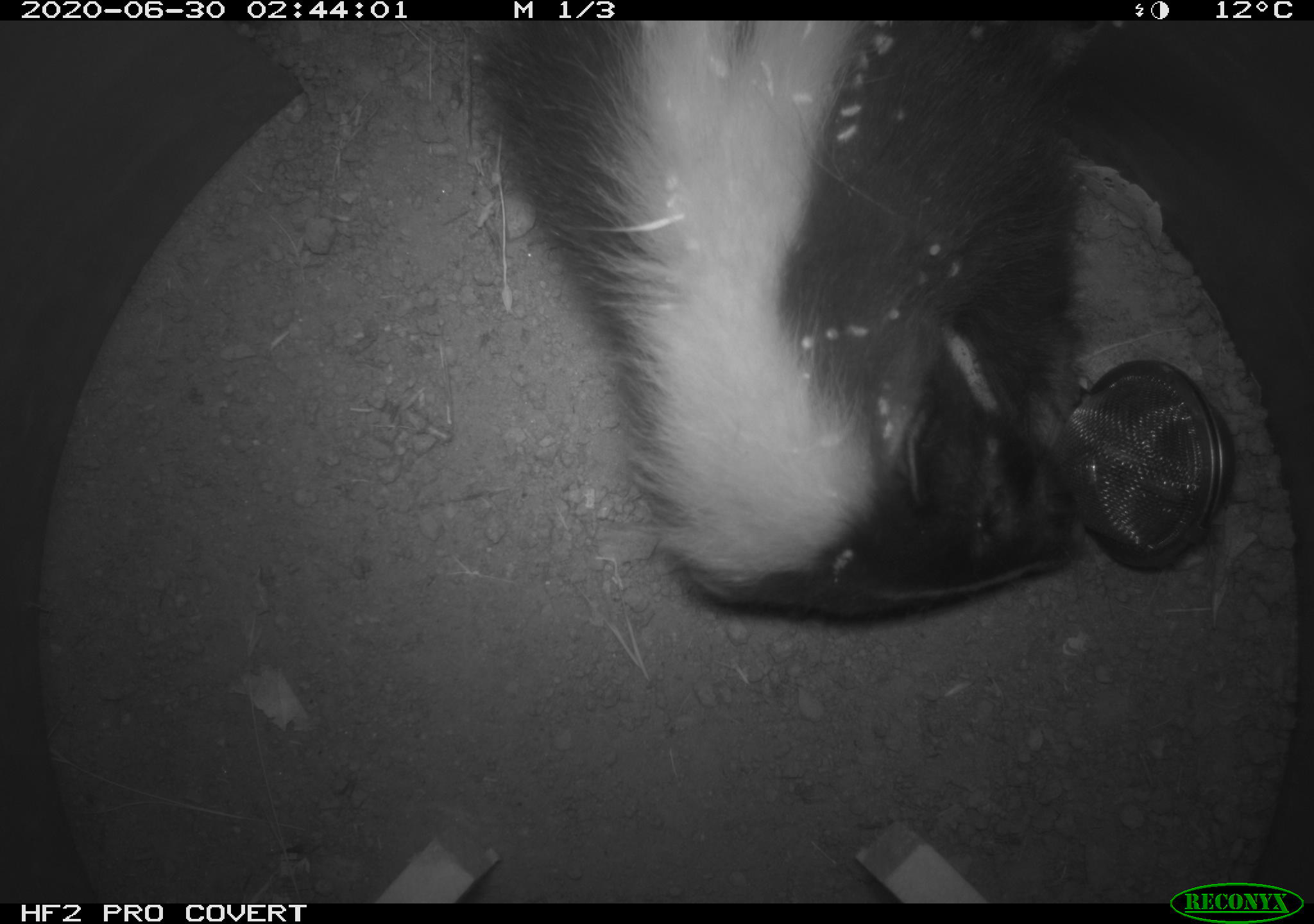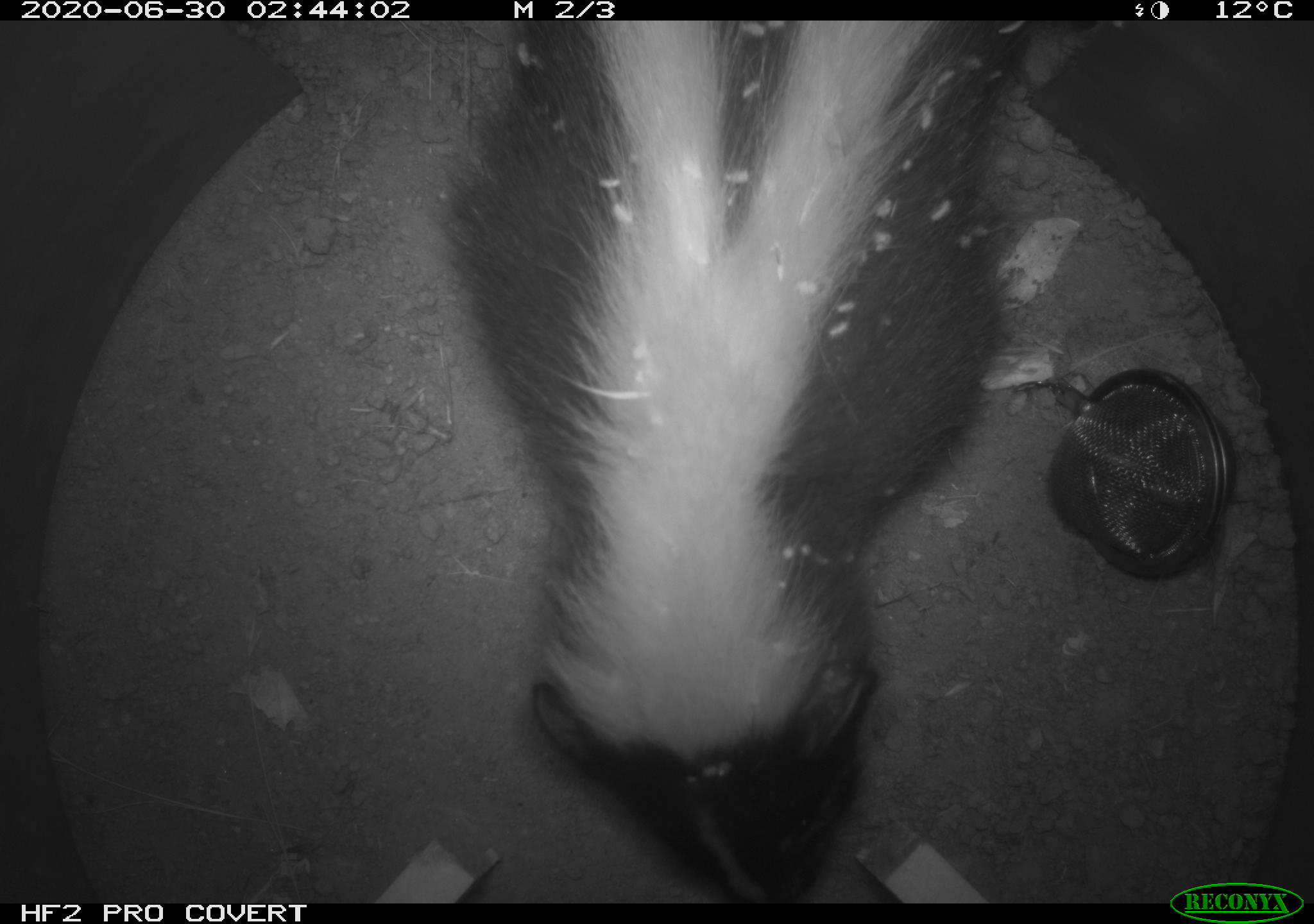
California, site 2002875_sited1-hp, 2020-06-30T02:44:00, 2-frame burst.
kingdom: Animalia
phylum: Chordata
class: Mammalia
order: Carnivora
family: Mephitidae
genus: Mephitis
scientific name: Mephitis mephitis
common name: striped skunk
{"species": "striped skunk (Mephitis mephitis)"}